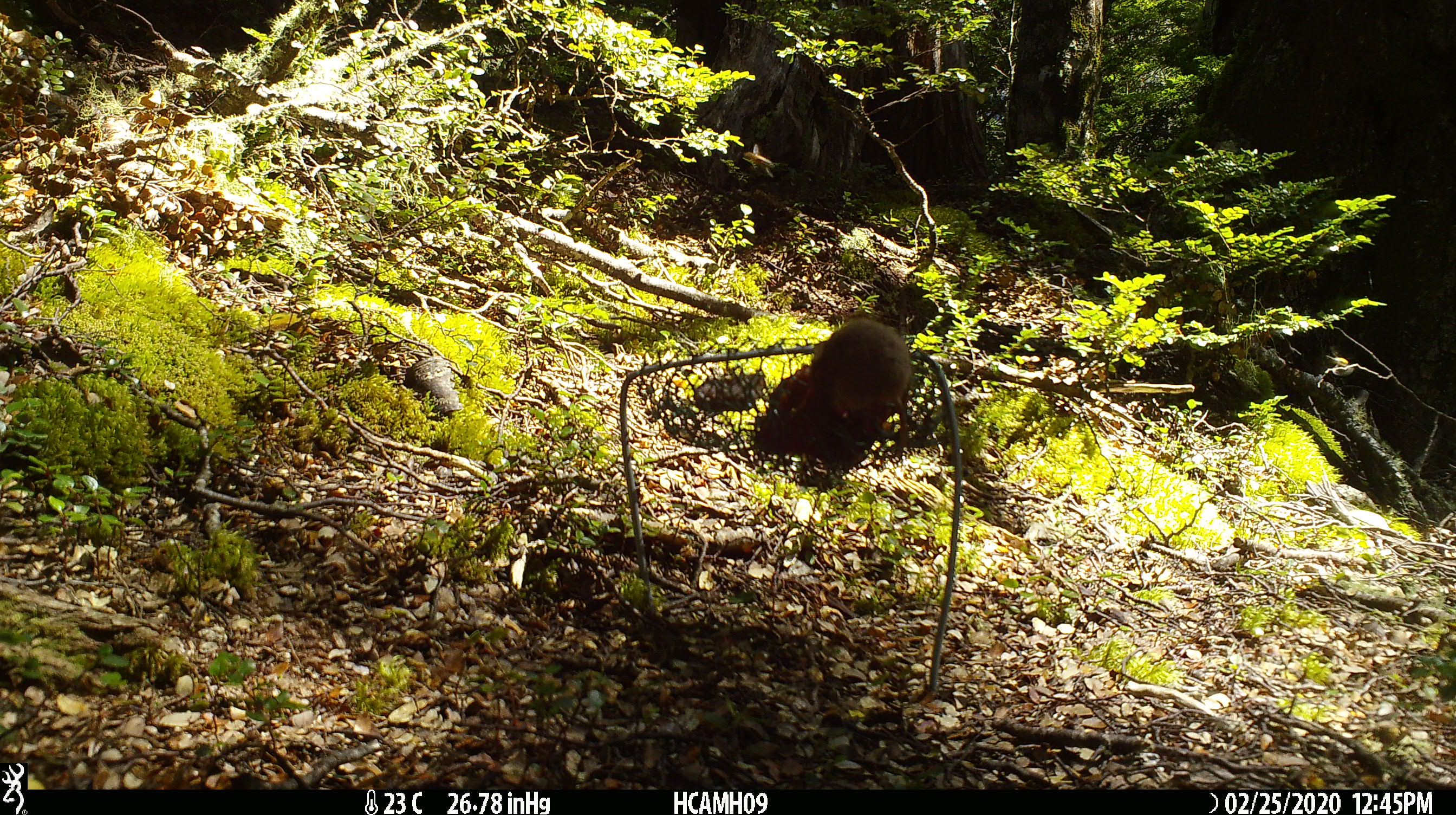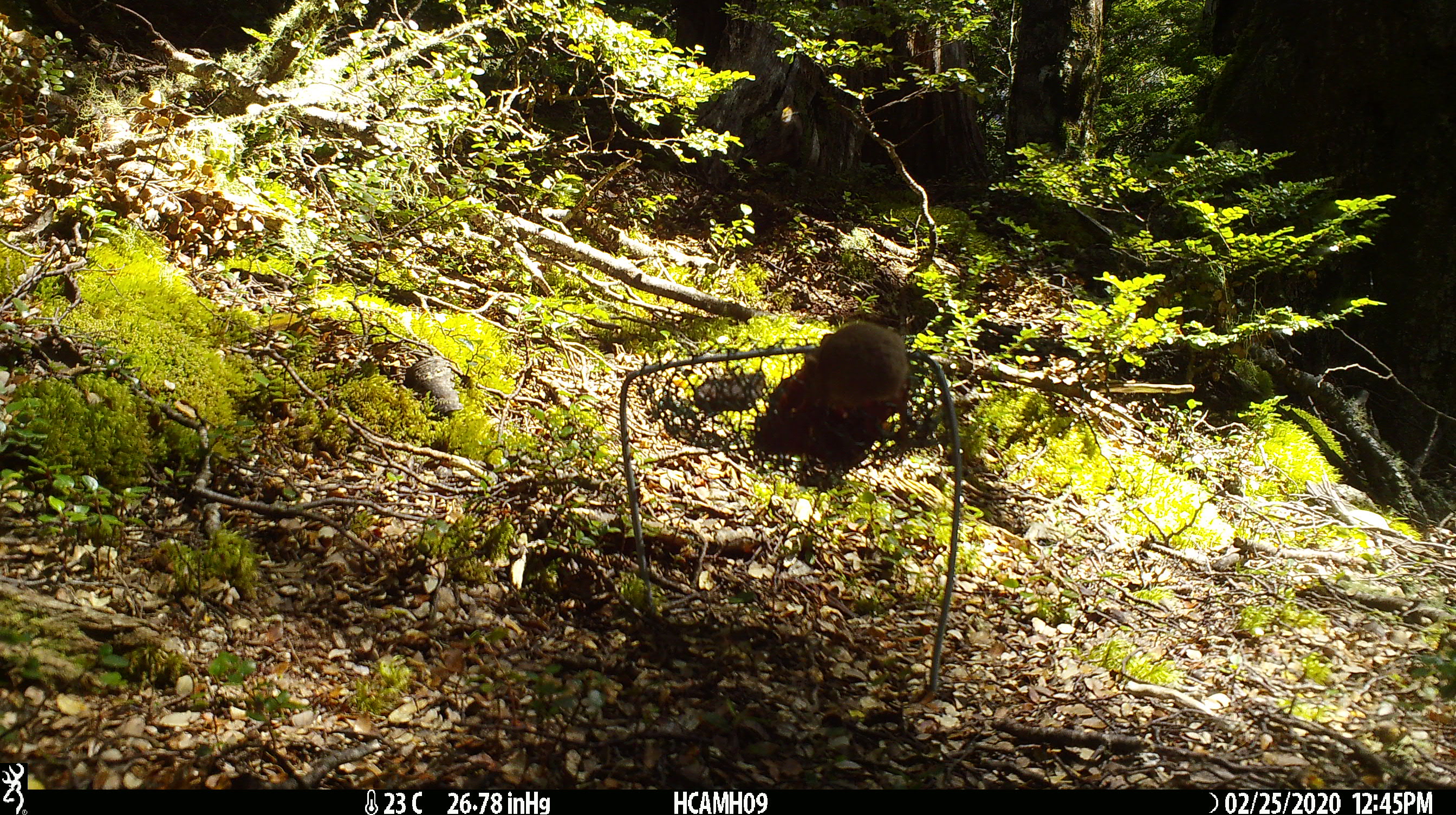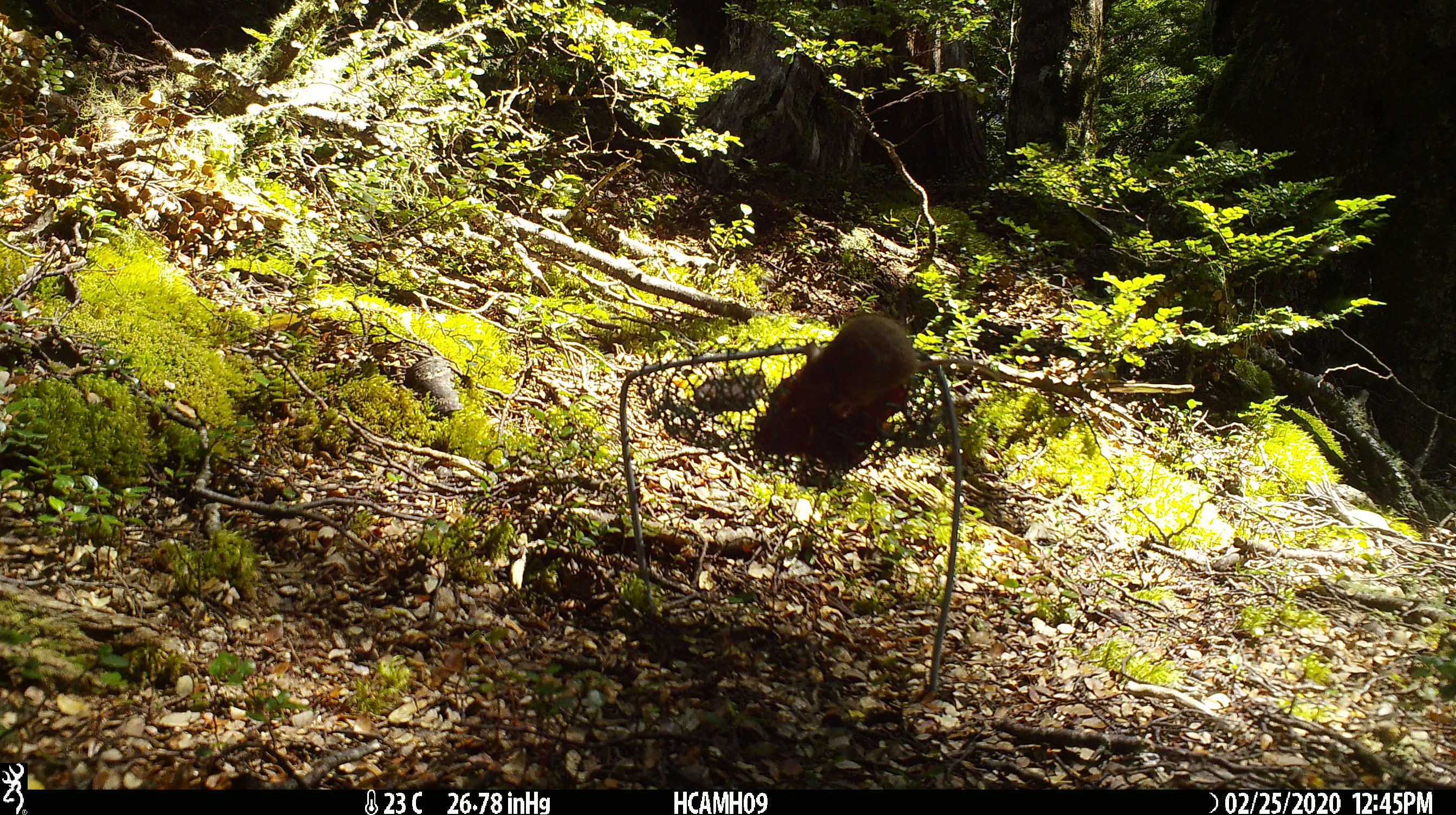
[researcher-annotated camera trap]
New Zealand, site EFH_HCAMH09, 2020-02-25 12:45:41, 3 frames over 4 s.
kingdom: Animalia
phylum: Chordata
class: Mammalia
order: Rodentia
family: Muridae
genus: Mus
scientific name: Mus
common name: mouse